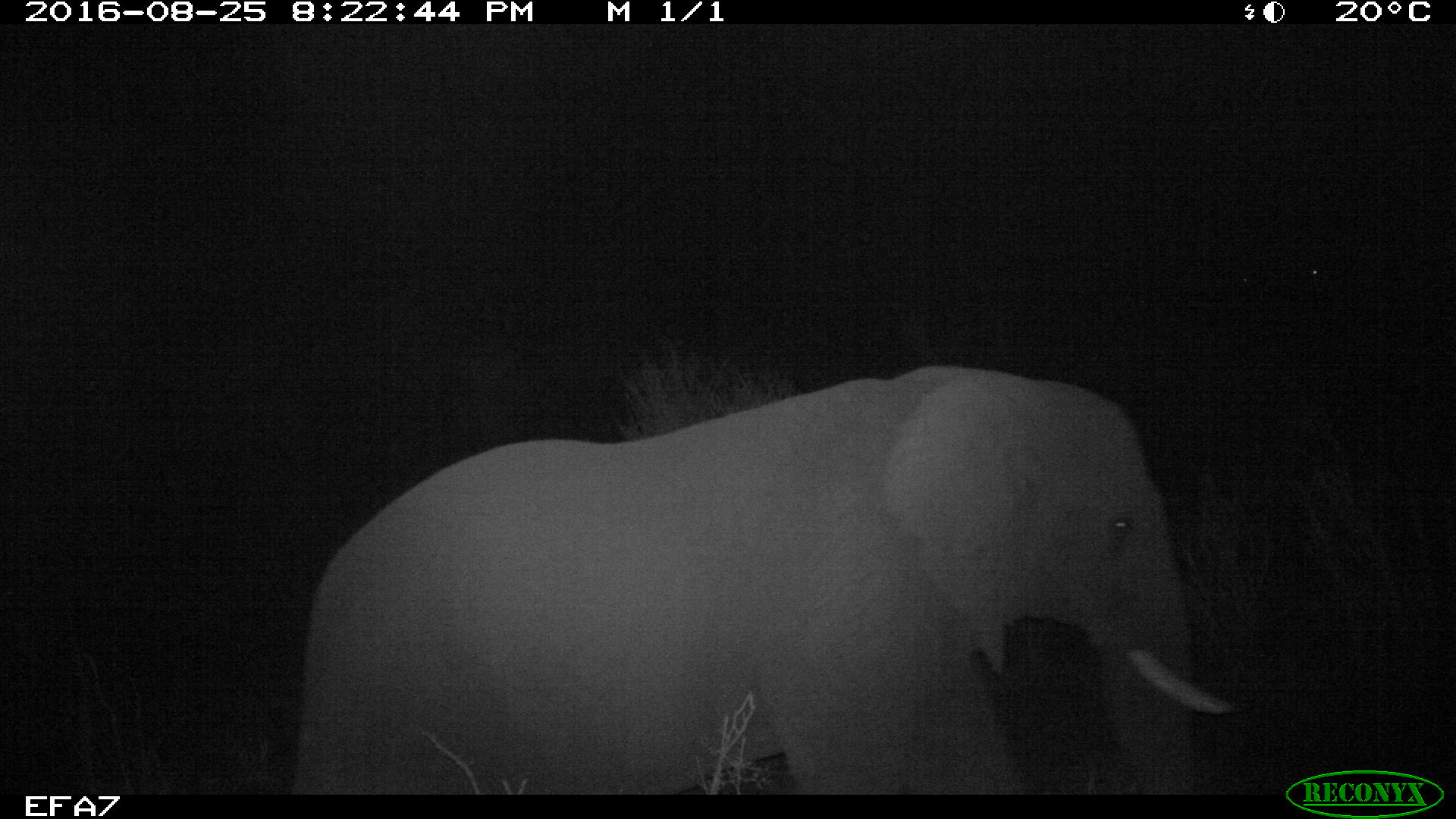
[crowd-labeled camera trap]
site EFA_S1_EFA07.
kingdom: Animalia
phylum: Chordata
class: Mammalia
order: Proboscidea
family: Elephantidae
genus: Loxodonta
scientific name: Loxodonta africana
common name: african bush elephant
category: elephant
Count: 1.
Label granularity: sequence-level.